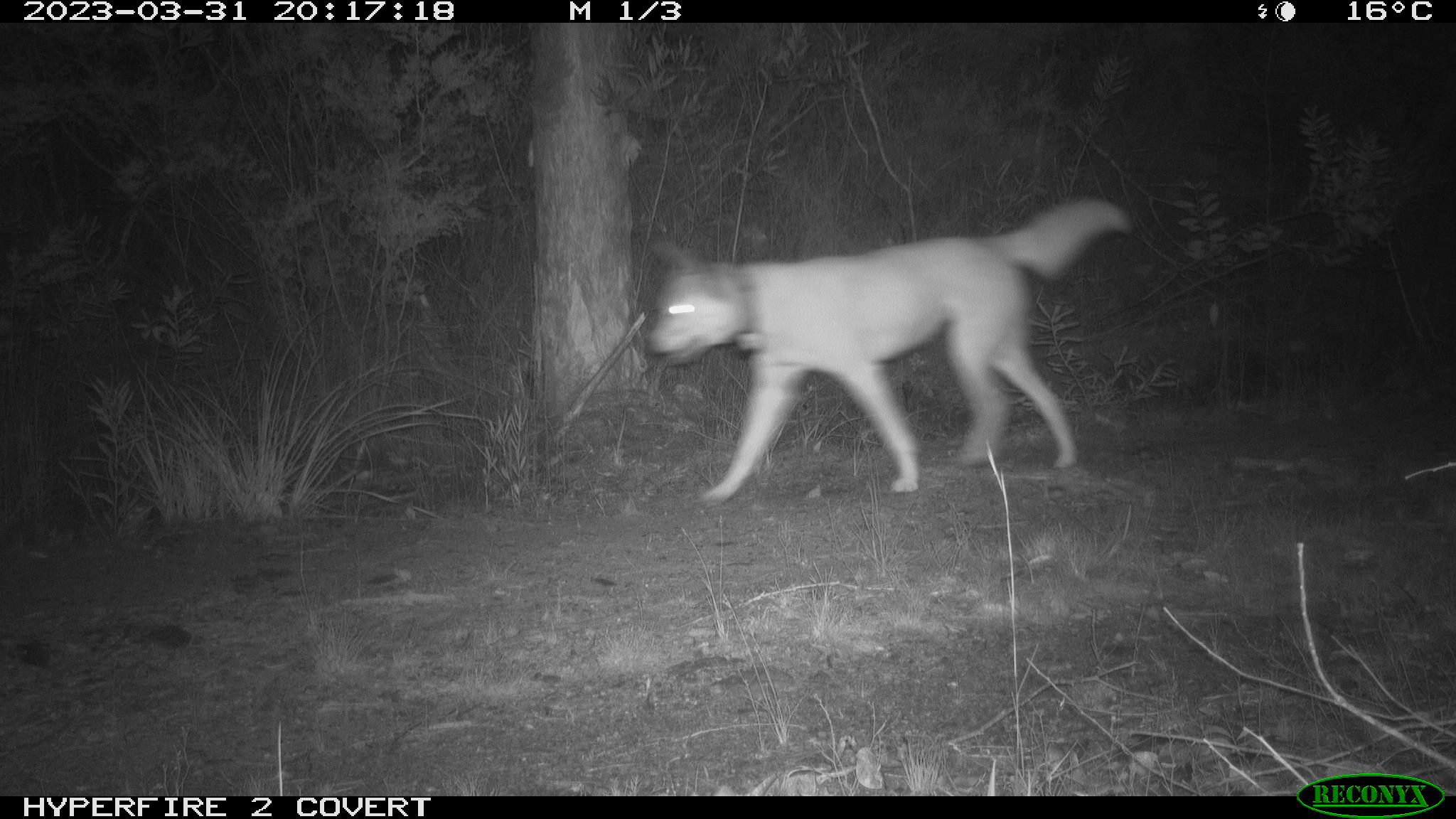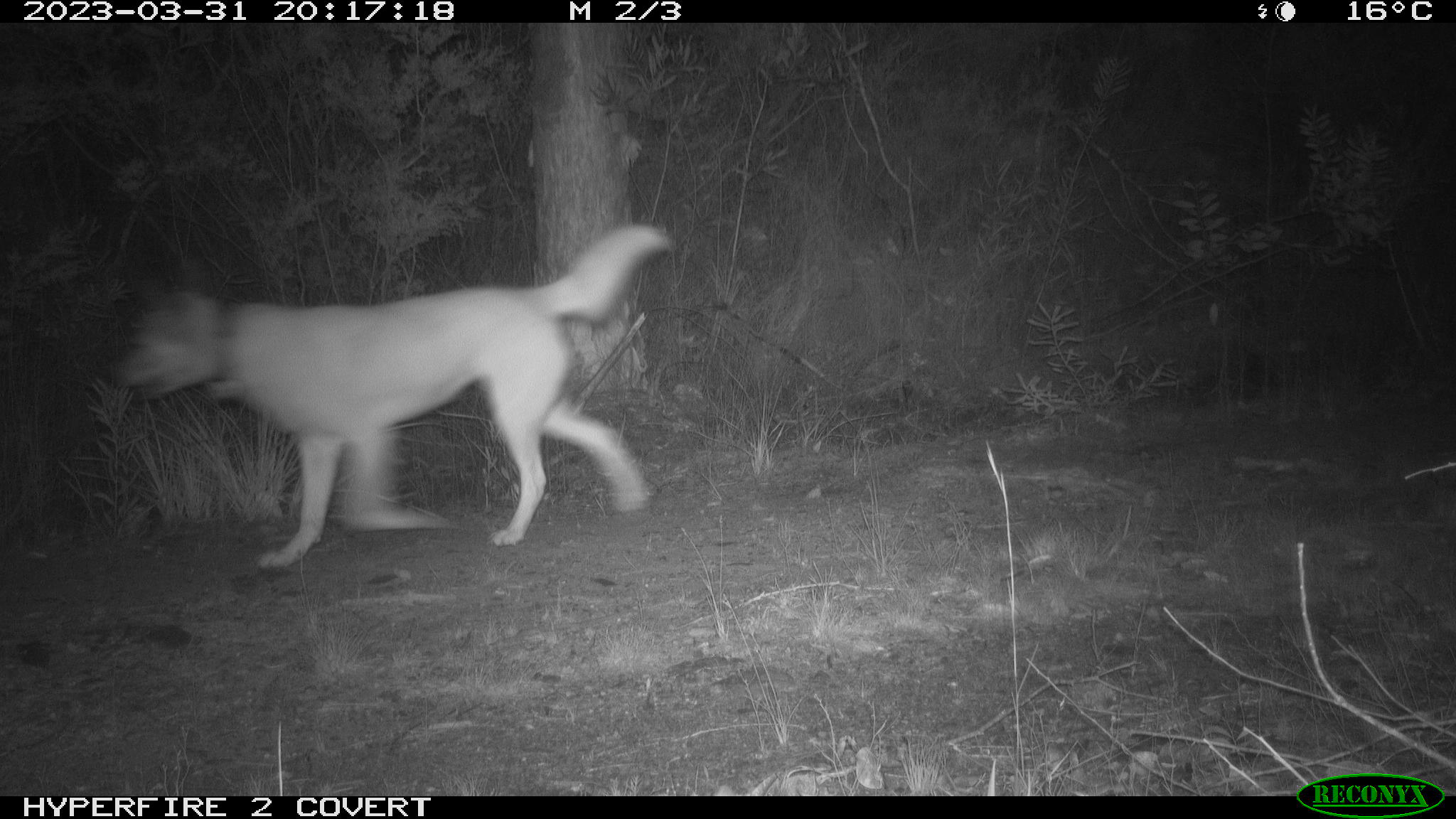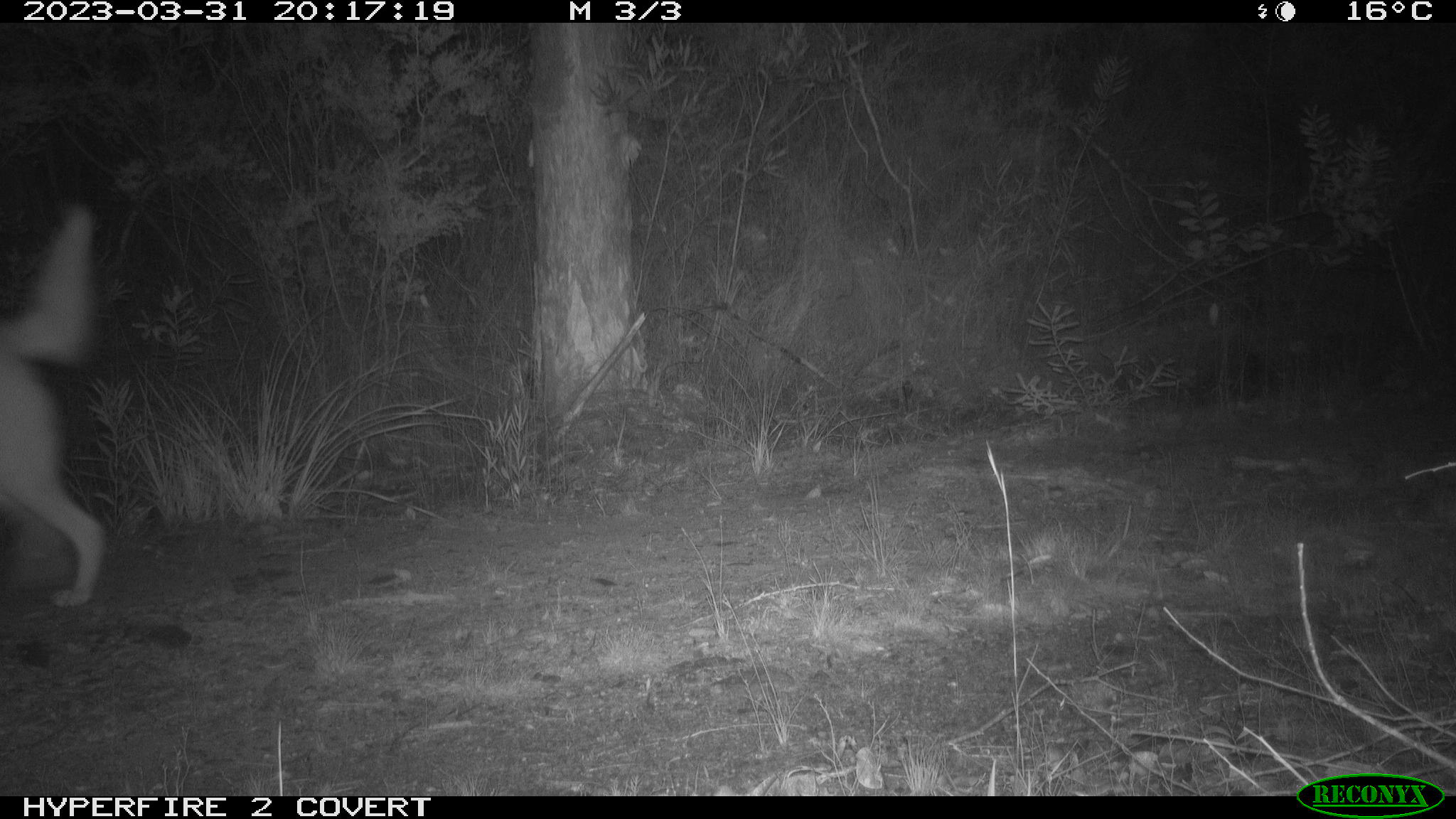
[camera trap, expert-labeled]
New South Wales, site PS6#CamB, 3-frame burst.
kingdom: Animalia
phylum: Chordata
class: Mammalia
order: Carnivora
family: Canidae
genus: Canis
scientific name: Canis familiaris dingo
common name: dingo